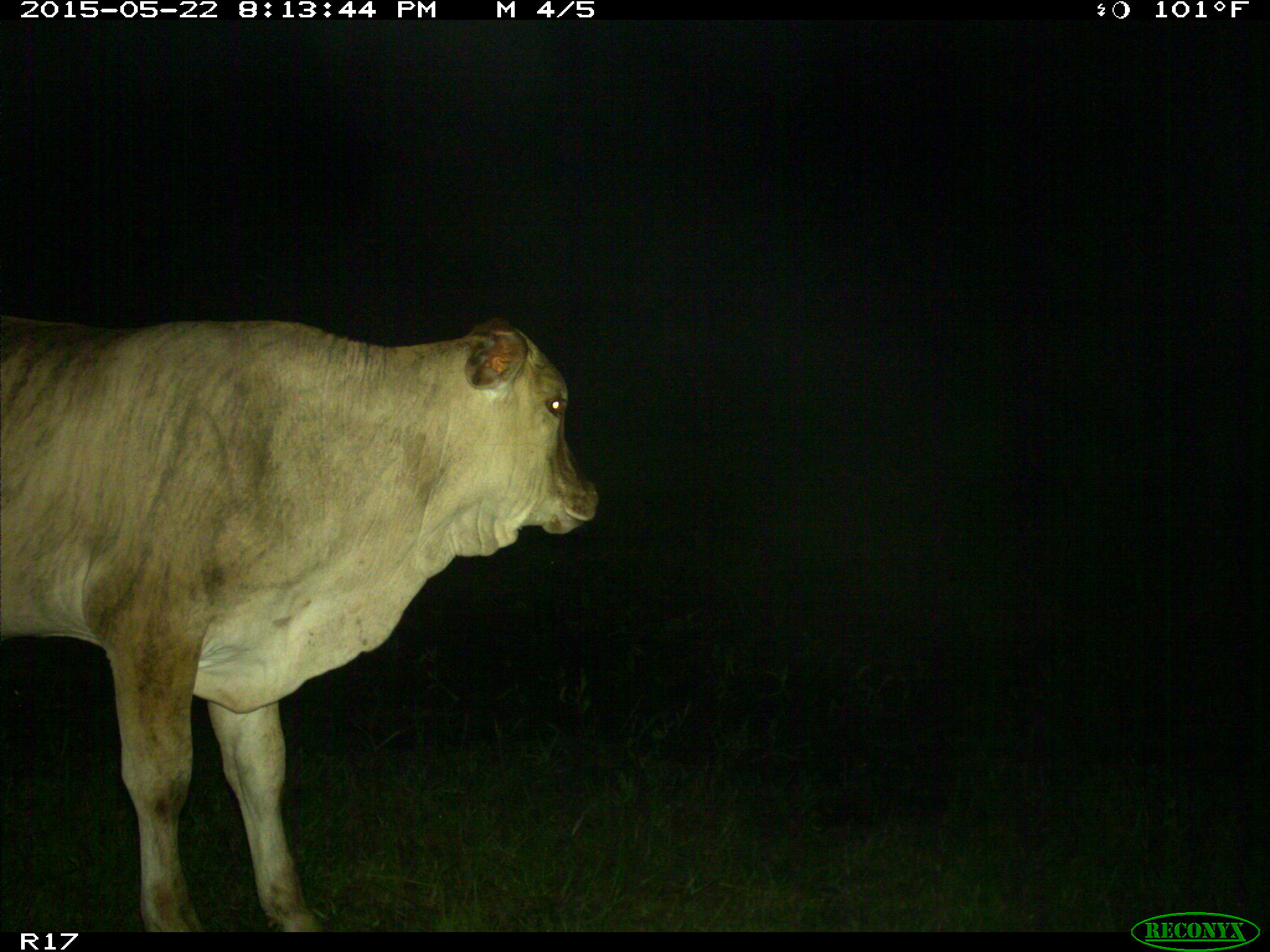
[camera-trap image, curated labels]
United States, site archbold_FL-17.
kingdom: Animalia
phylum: Chordata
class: Mammalia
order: Artiodactyla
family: Bovidae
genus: Bos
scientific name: Bos taurus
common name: domestic cow